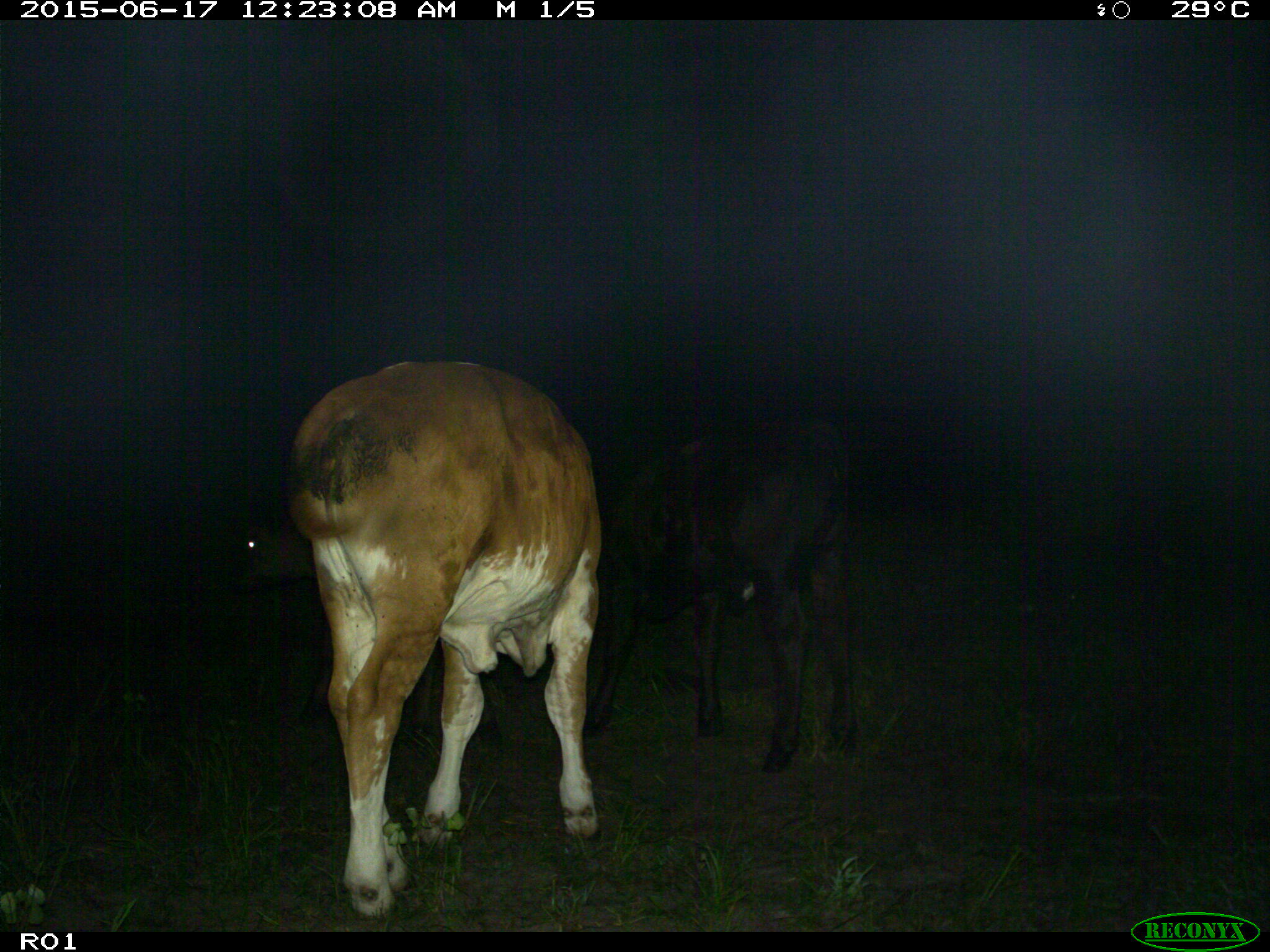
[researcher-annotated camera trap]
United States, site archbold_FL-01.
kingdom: Animalia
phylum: Chordata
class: Mammalia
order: Artiodactyla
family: Bovidae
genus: Bos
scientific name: Bos taurus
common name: domestic cow